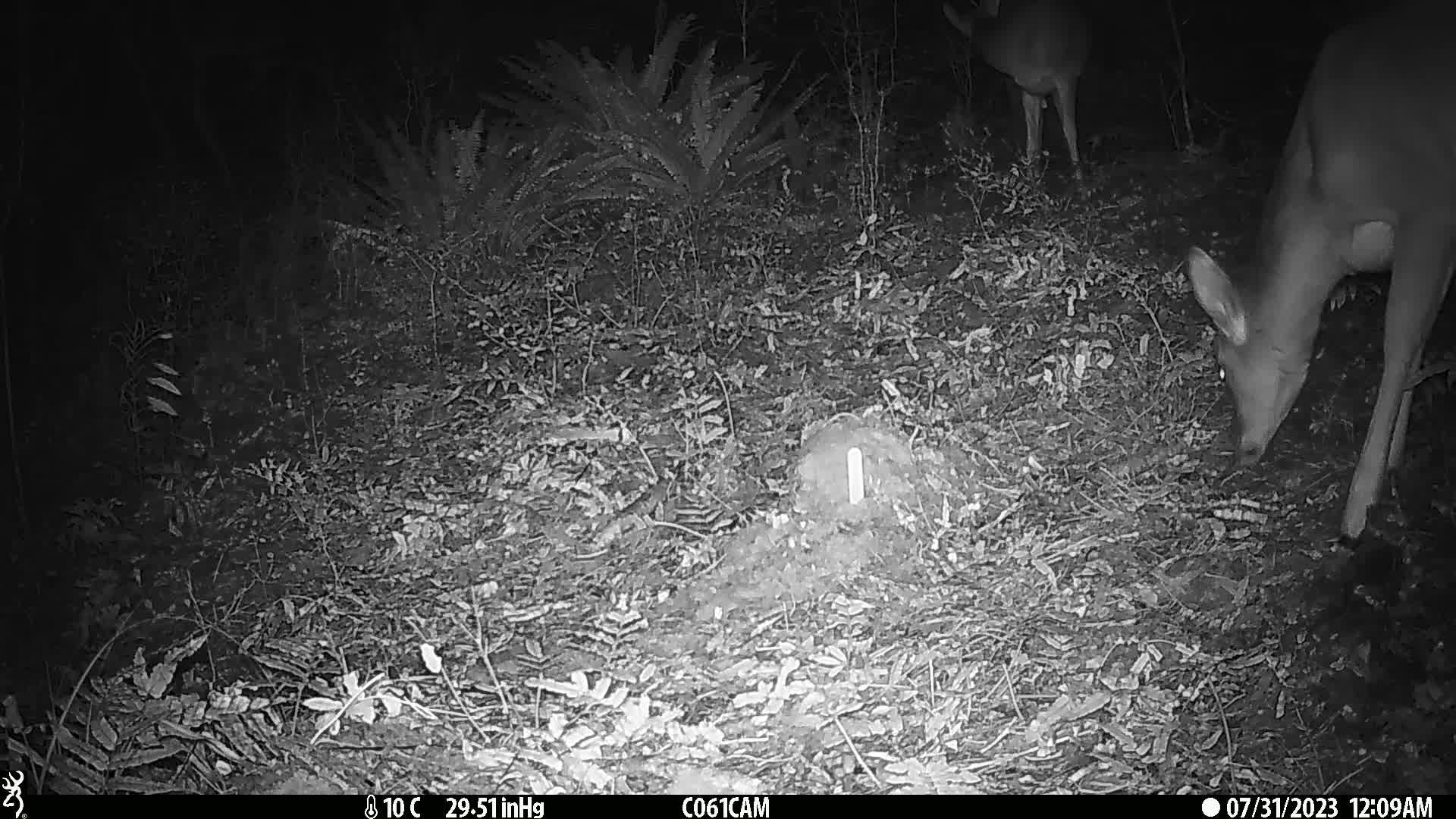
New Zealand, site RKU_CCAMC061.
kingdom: Animalia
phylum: Chordata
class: Mammalia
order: Artiodactyla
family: Cervidae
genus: Odocoileus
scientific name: Odocoileus virginianus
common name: white-tailed deer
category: white tailed deer